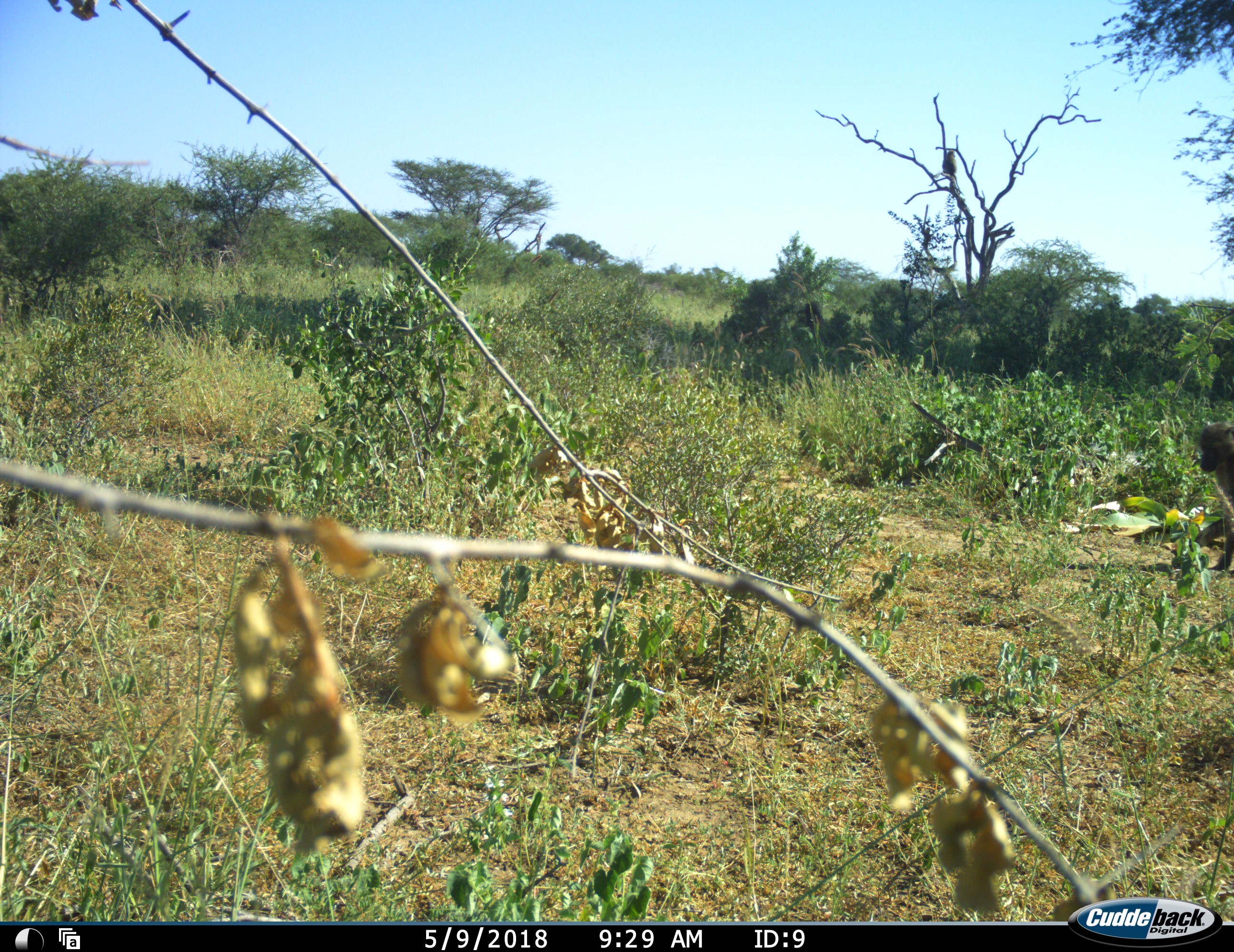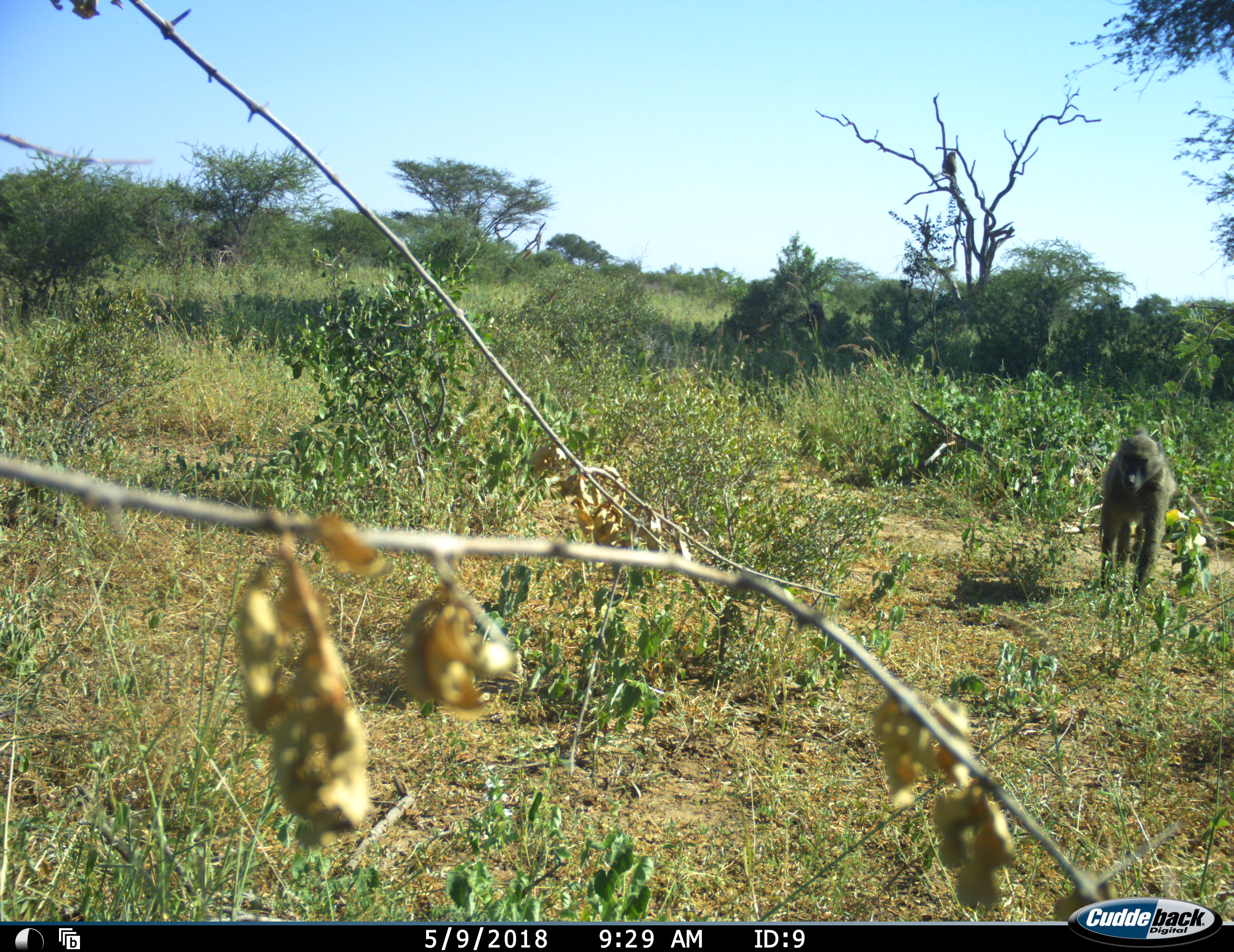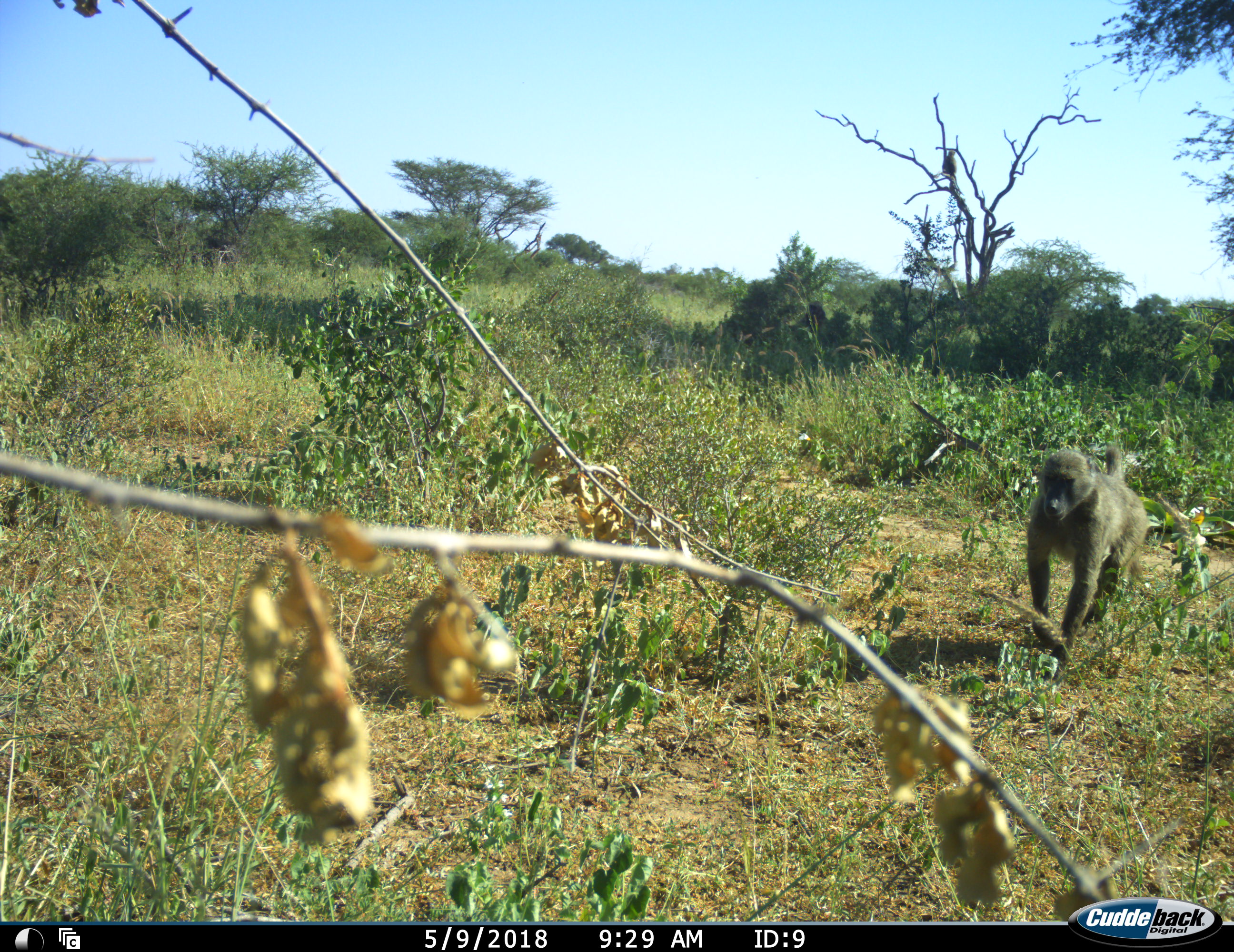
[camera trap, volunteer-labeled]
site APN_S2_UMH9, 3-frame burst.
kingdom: Animalia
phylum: Chordata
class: Mammalia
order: Primates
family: Cercopithecidae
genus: Papio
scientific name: Papio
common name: baboon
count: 1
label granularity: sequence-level